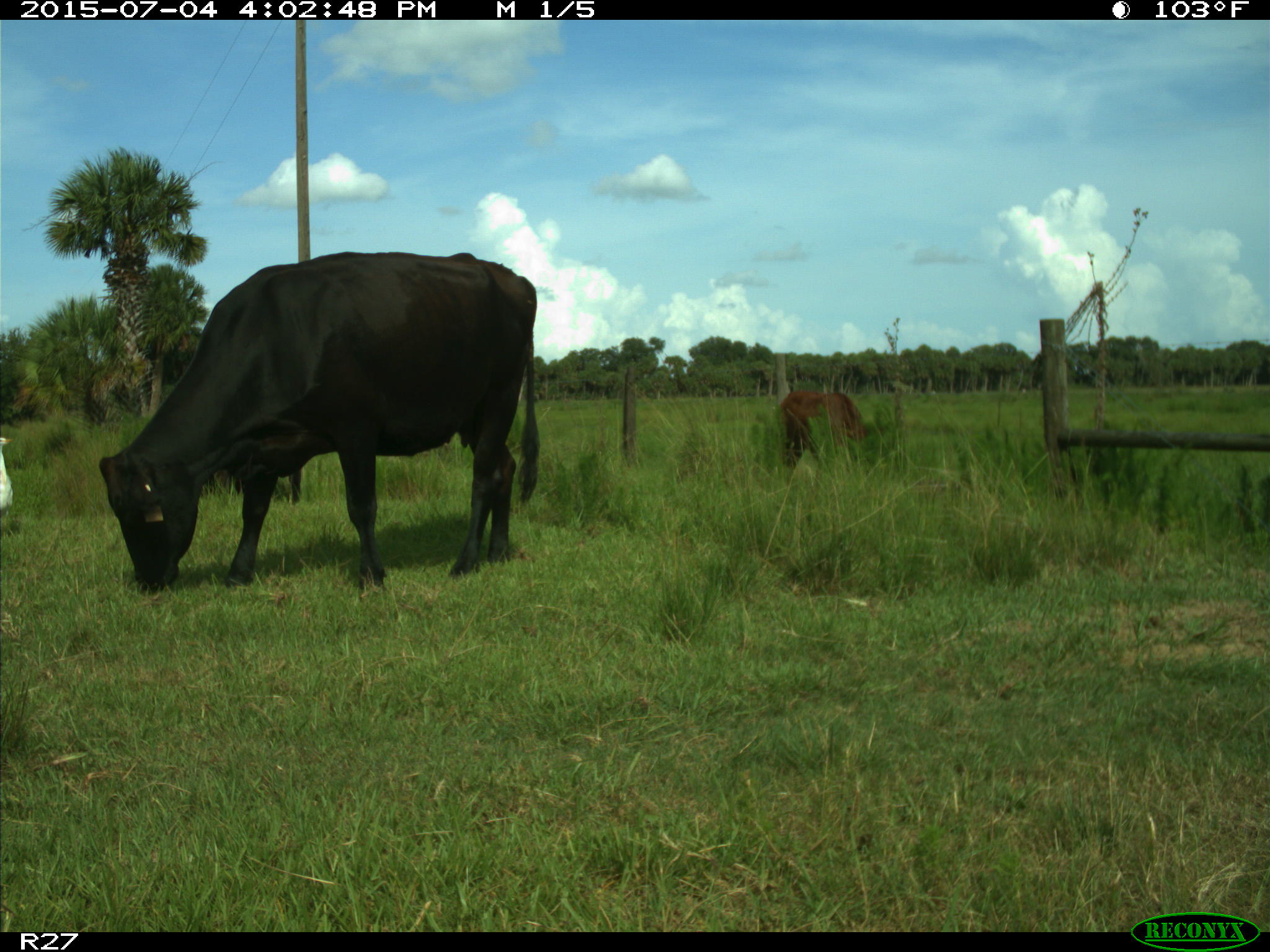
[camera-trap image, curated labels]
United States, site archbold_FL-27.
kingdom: Animalia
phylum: Chordata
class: Mammalia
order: Artiodactyla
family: Bovidae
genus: Bos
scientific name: Bos taurus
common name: domestic cow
Bos taurus (domestic cow).